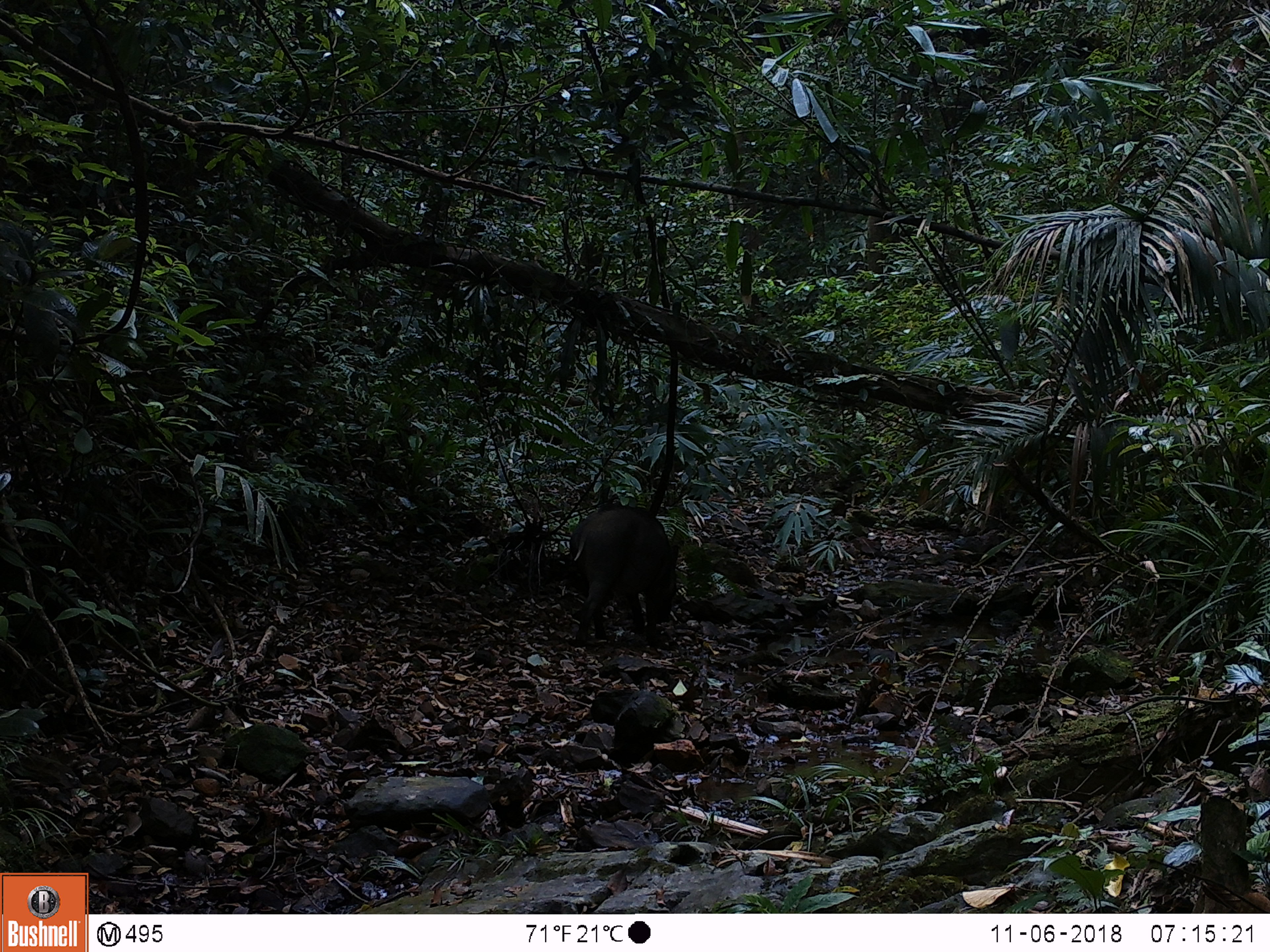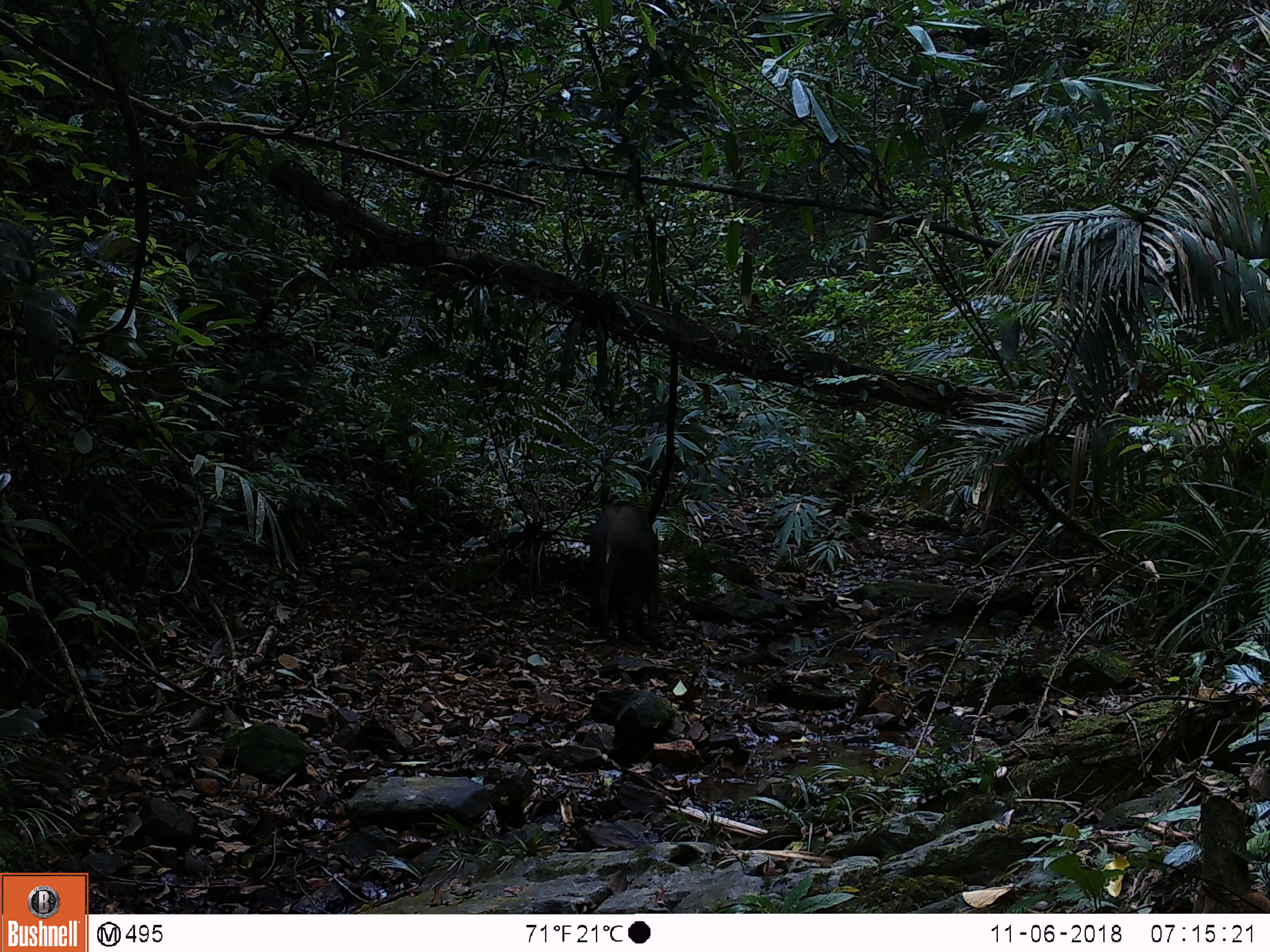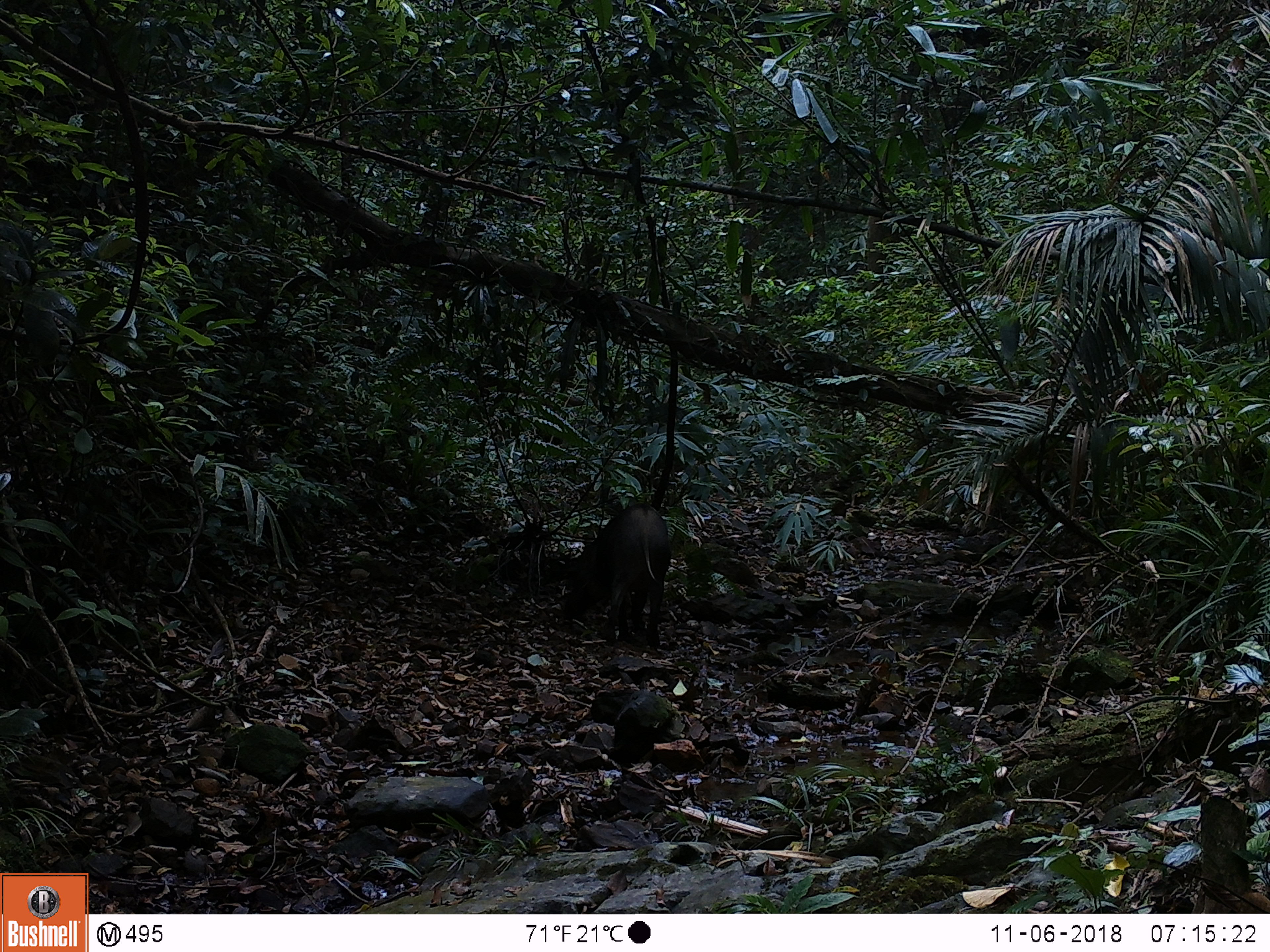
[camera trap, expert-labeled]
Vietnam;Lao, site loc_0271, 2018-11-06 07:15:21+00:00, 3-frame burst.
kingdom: Animalia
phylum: Chordata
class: Mammalia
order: Artiodactyla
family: Suidae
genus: Sus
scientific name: Sus scrofa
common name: eurasian wild pig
Eurasian wild pig (Sus scrofa). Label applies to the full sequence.